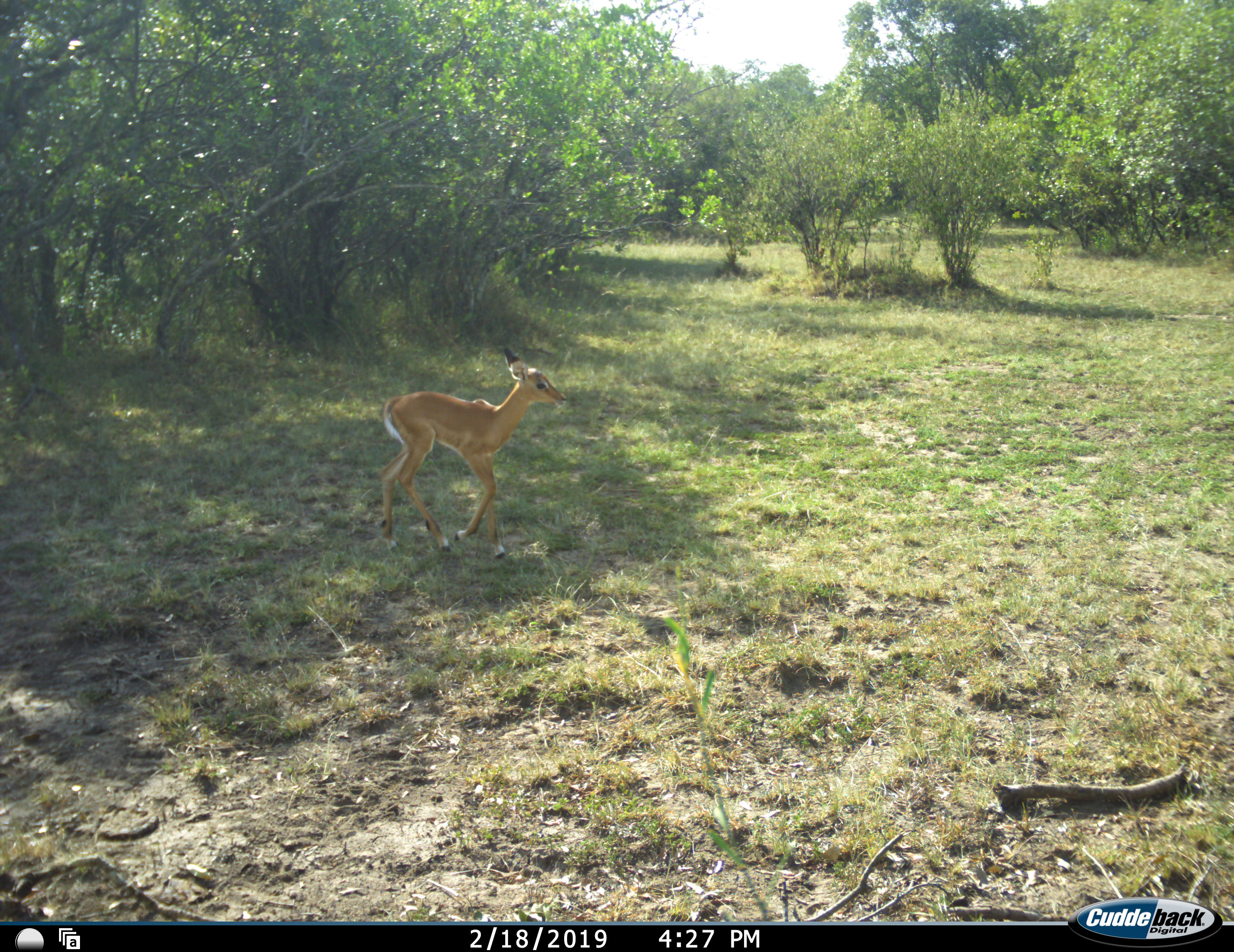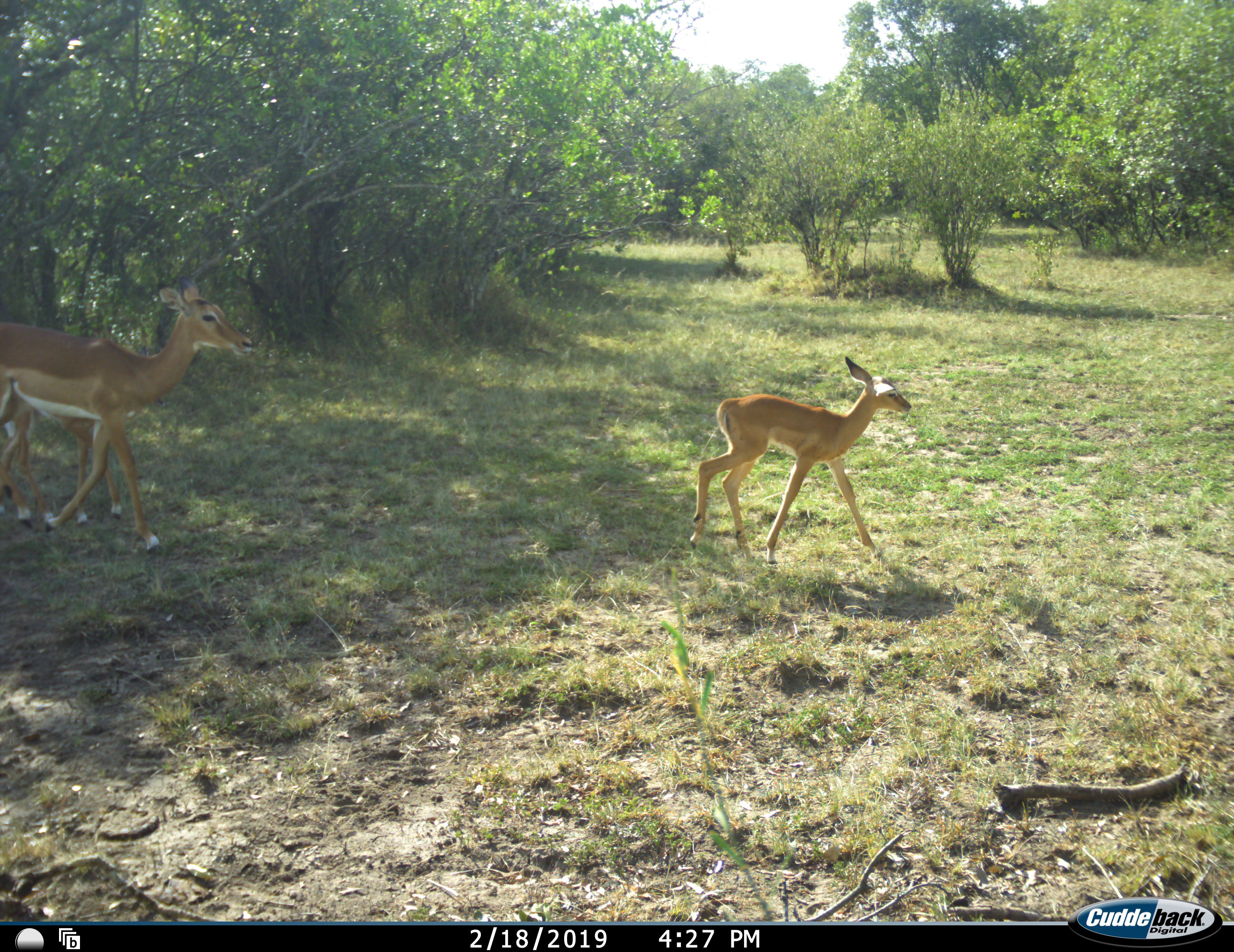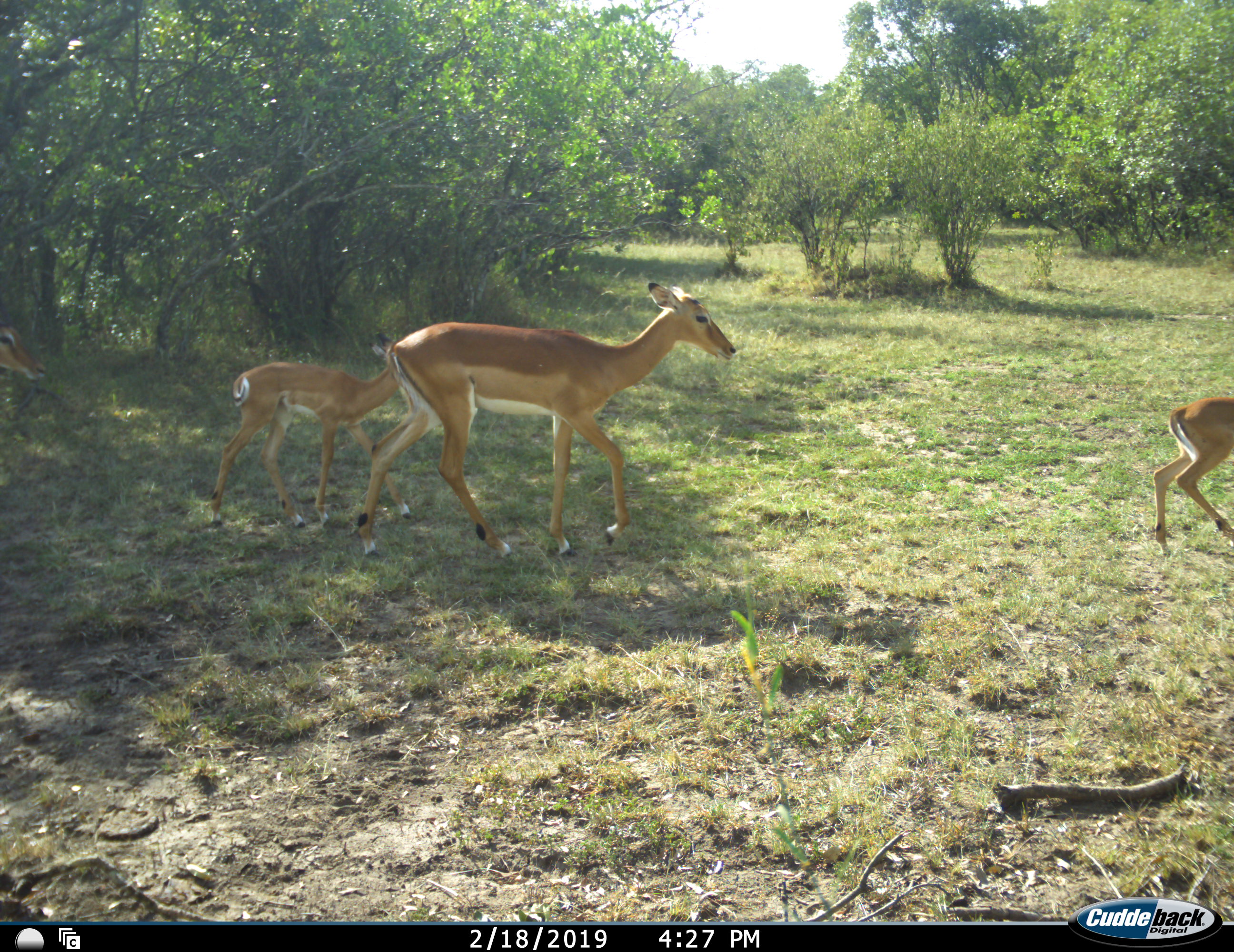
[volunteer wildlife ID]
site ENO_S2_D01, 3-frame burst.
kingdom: Animalia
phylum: Chordata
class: Mammalia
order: Artiodactyla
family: Bovidae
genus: Aepyceros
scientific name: Aepyceros melampus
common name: impala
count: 4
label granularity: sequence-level